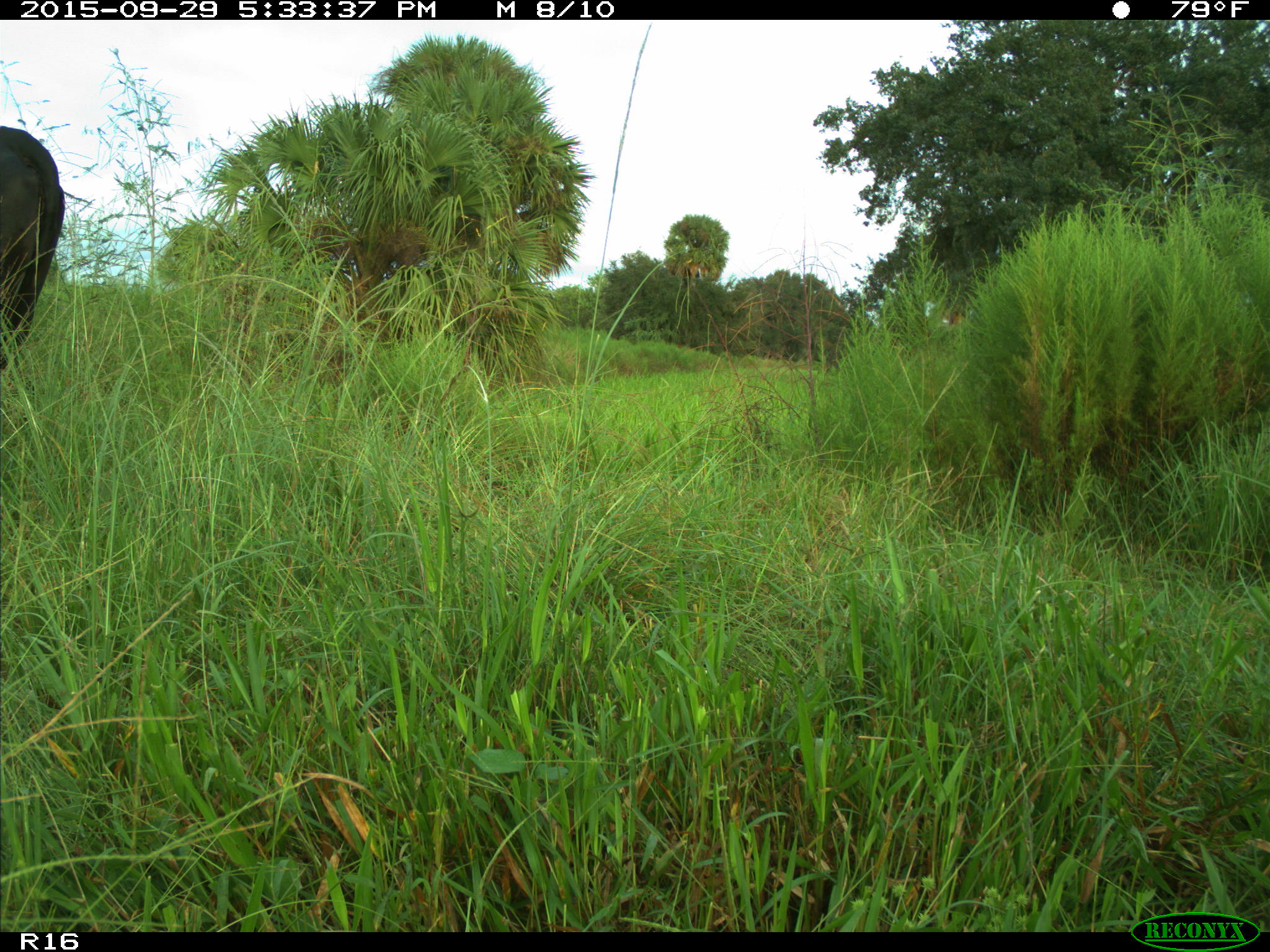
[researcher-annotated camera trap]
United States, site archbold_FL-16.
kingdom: Animalia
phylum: Chordata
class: Mammalia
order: Artiodactyla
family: Bovidae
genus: Bos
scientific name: Bos taurus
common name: domestic cow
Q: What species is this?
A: Bos taurus (domestic cow).